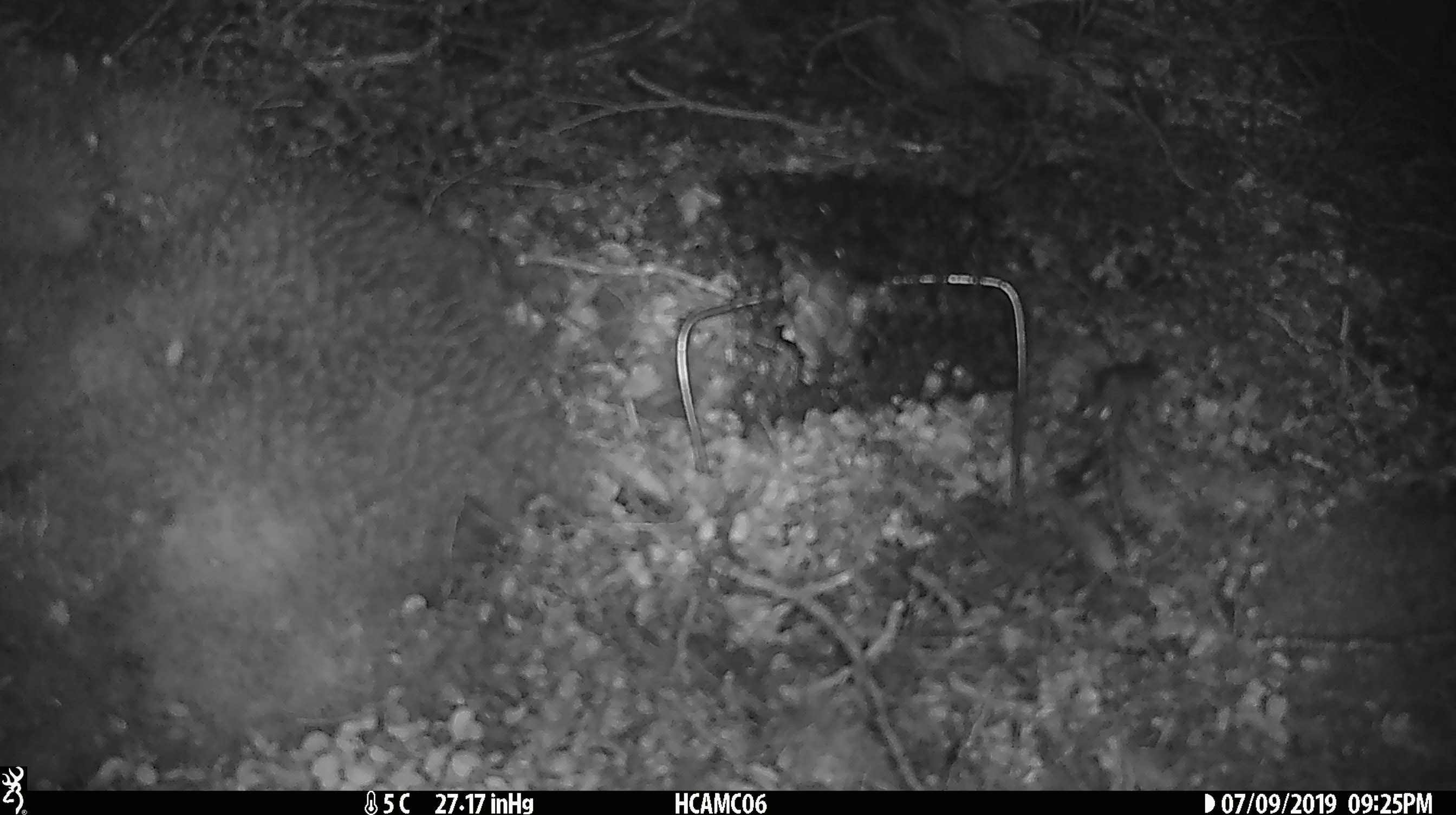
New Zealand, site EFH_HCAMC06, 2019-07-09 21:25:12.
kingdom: Animalia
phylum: Chordata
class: Mammalia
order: Rodentia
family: Muridae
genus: Mus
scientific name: Mus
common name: mouse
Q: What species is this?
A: Mouse (Mus).